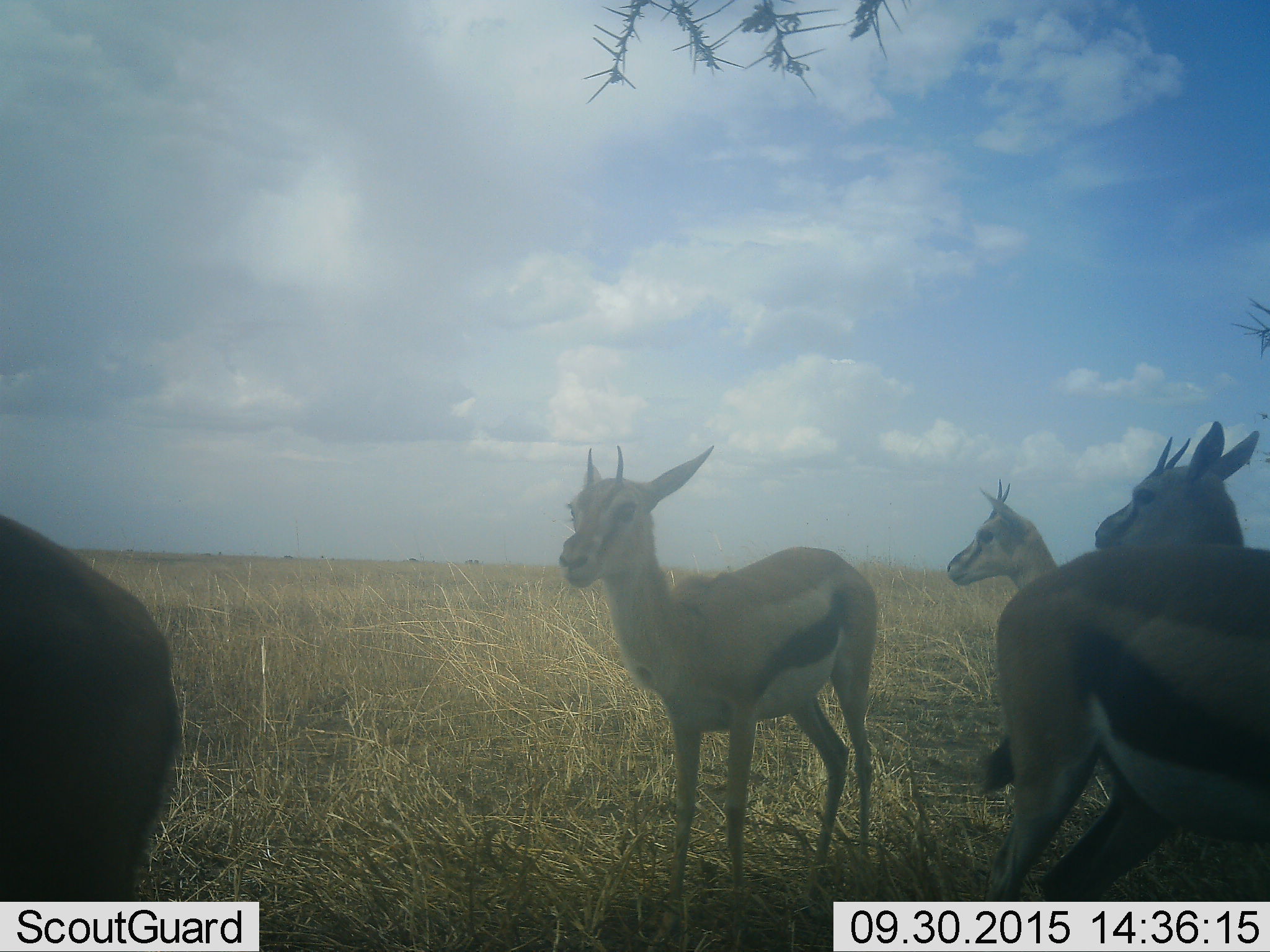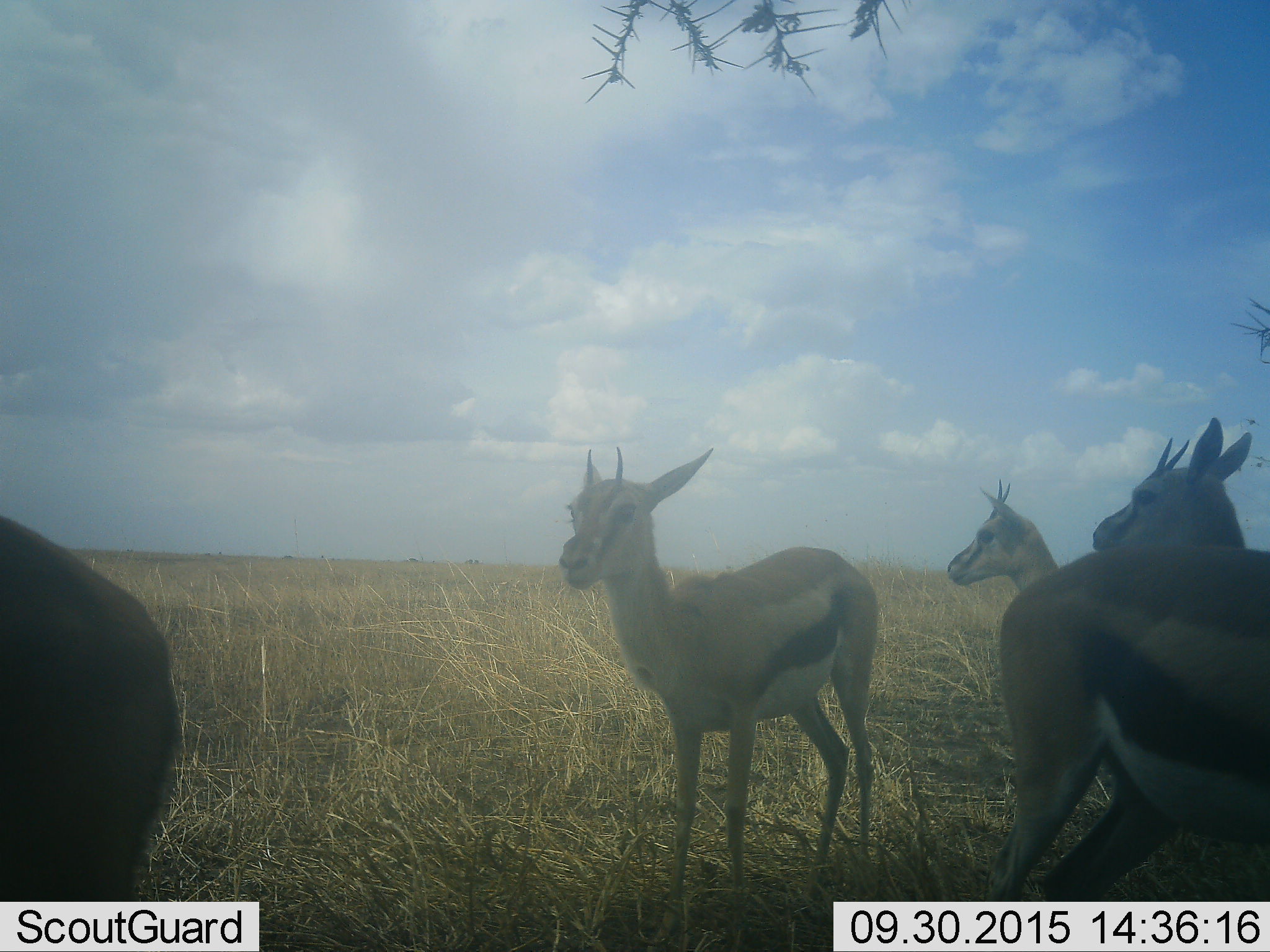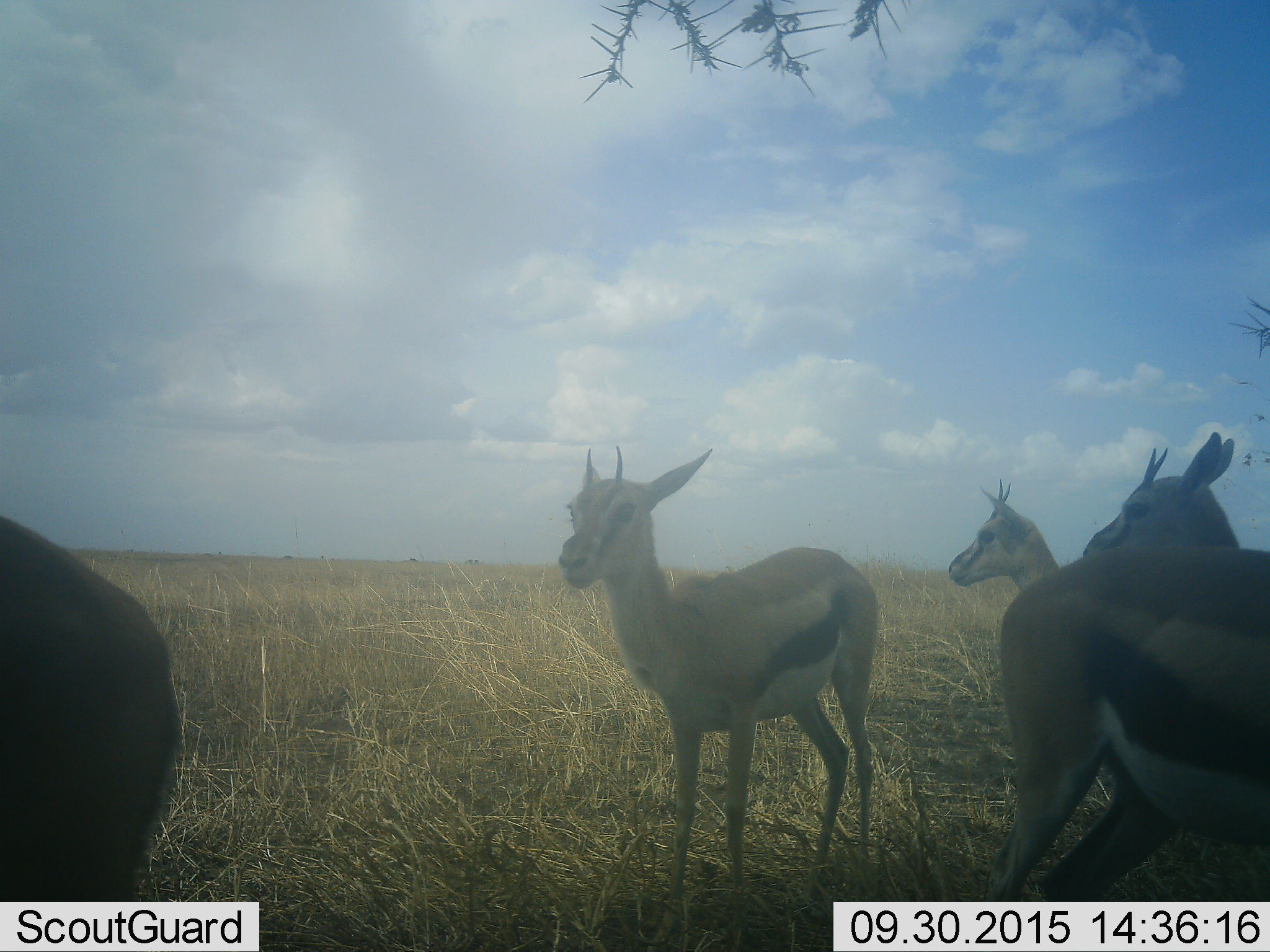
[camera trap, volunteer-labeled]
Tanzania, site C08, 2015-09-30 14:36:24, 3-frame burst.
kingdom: Animalia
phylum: Chordata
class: Mammalia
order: Artiodactyla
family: Bovidae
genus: Eudorcas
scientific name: Eudorcas thomsonii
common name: thomson's gazelle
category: gazellethomsons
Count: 5.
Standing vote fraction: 94%.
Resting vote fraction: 0%.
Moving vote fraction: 0%.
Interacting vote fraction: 6%.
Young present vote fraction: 0%.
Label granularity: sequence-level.